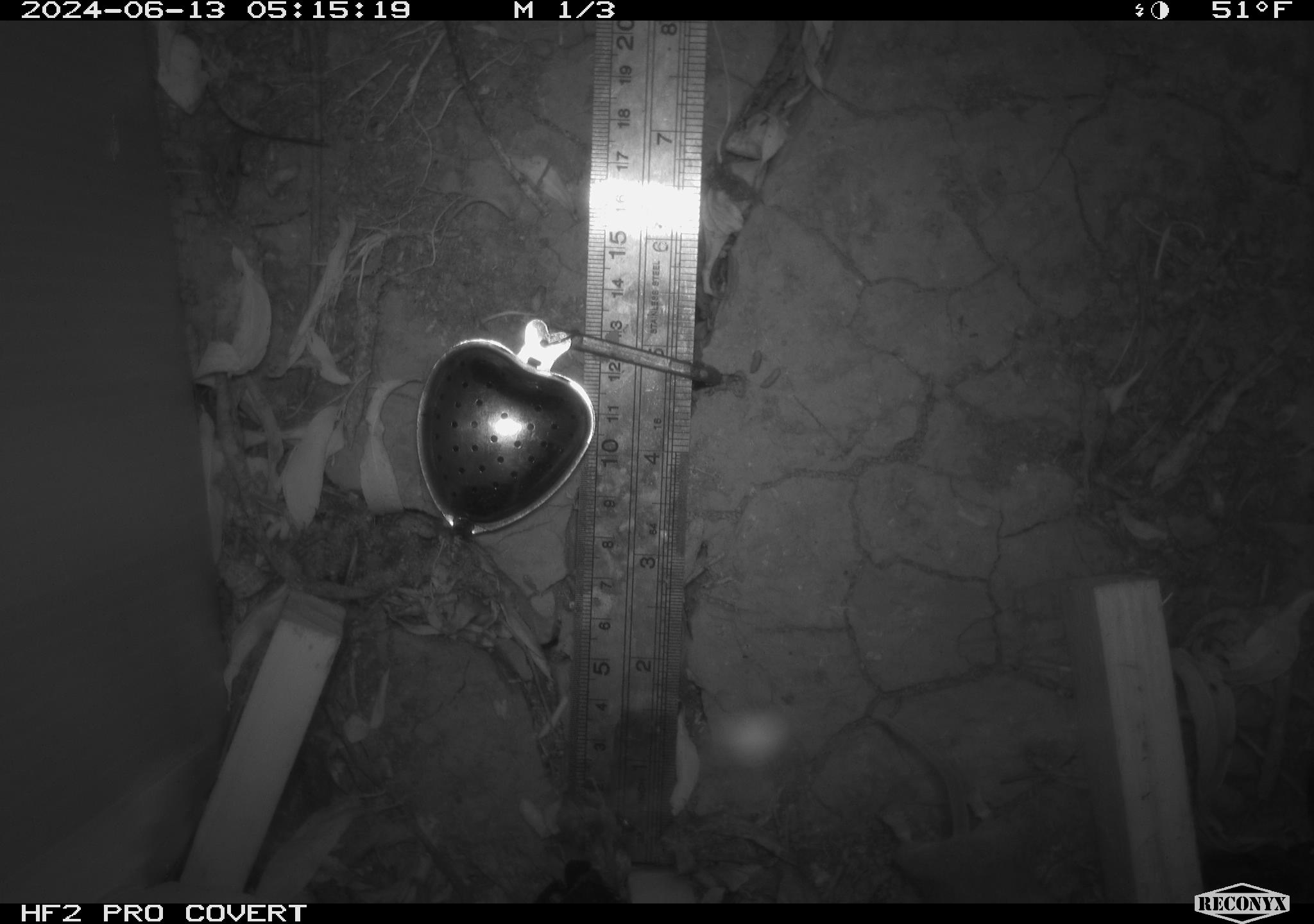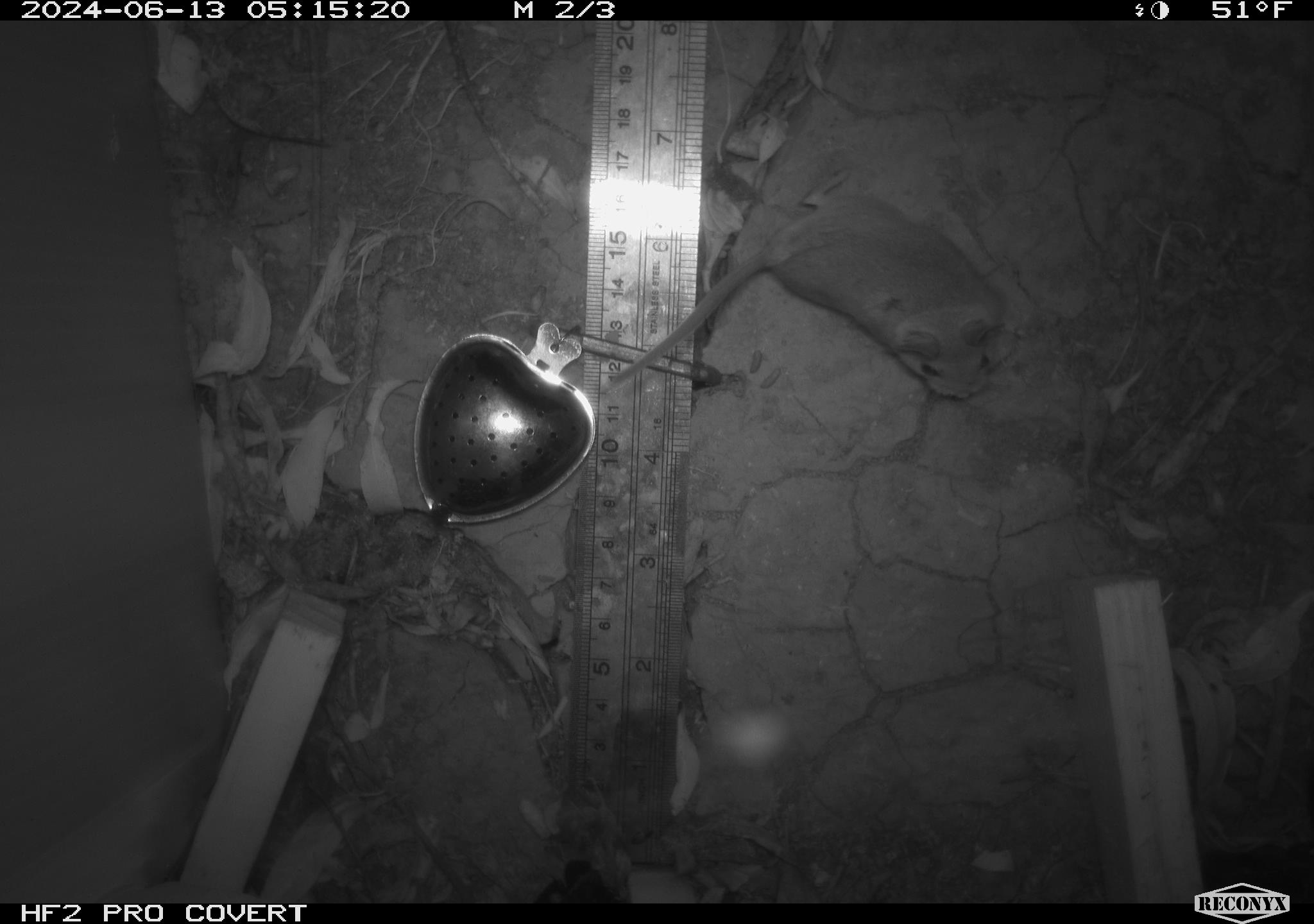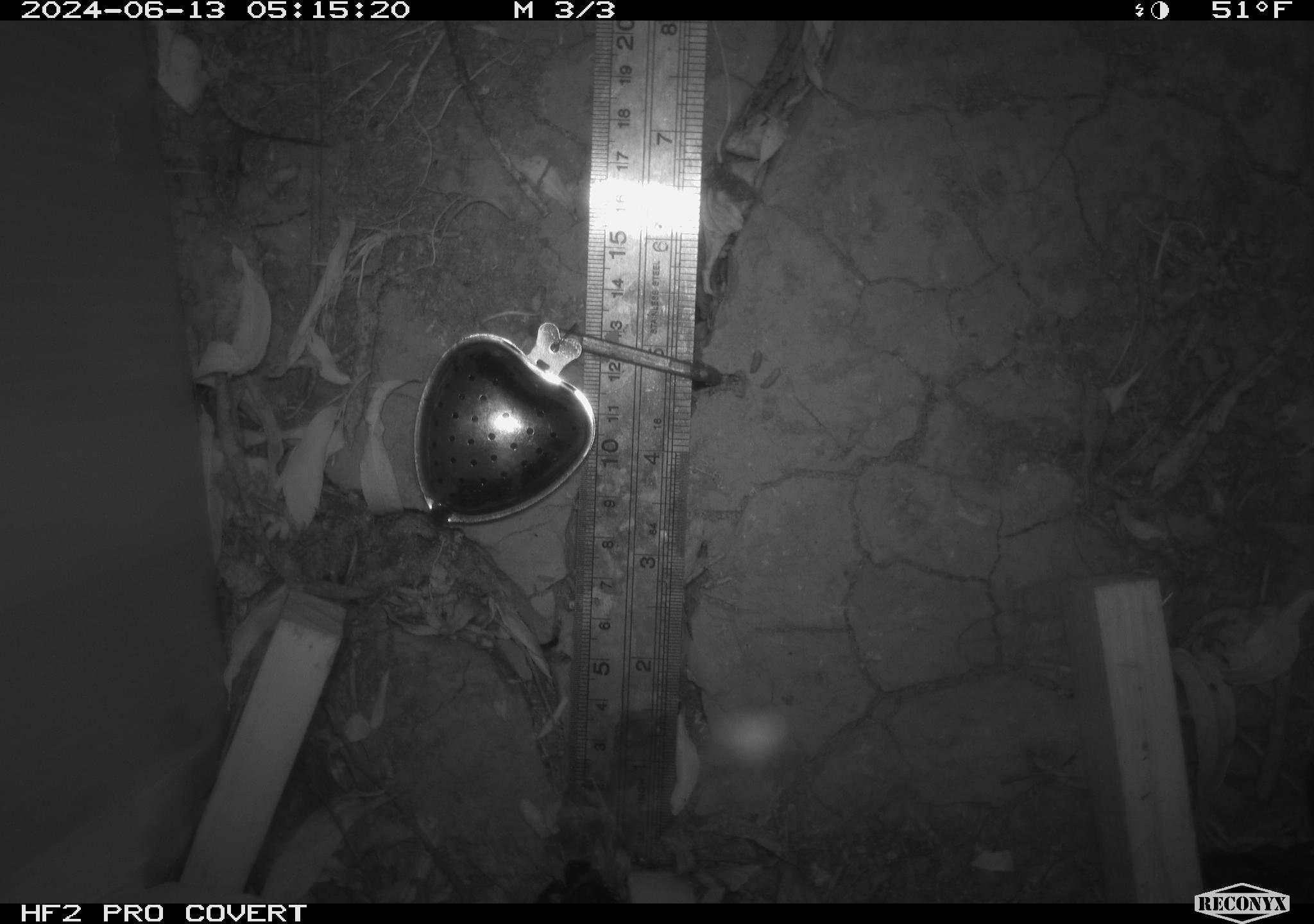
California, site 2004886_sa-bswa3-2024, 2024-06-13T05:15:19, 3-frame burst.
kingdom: Animalia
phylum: Chordata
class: Mammalia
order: Rodentia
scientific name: Rodentia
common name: mouse species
Mouse species (Rodentia).